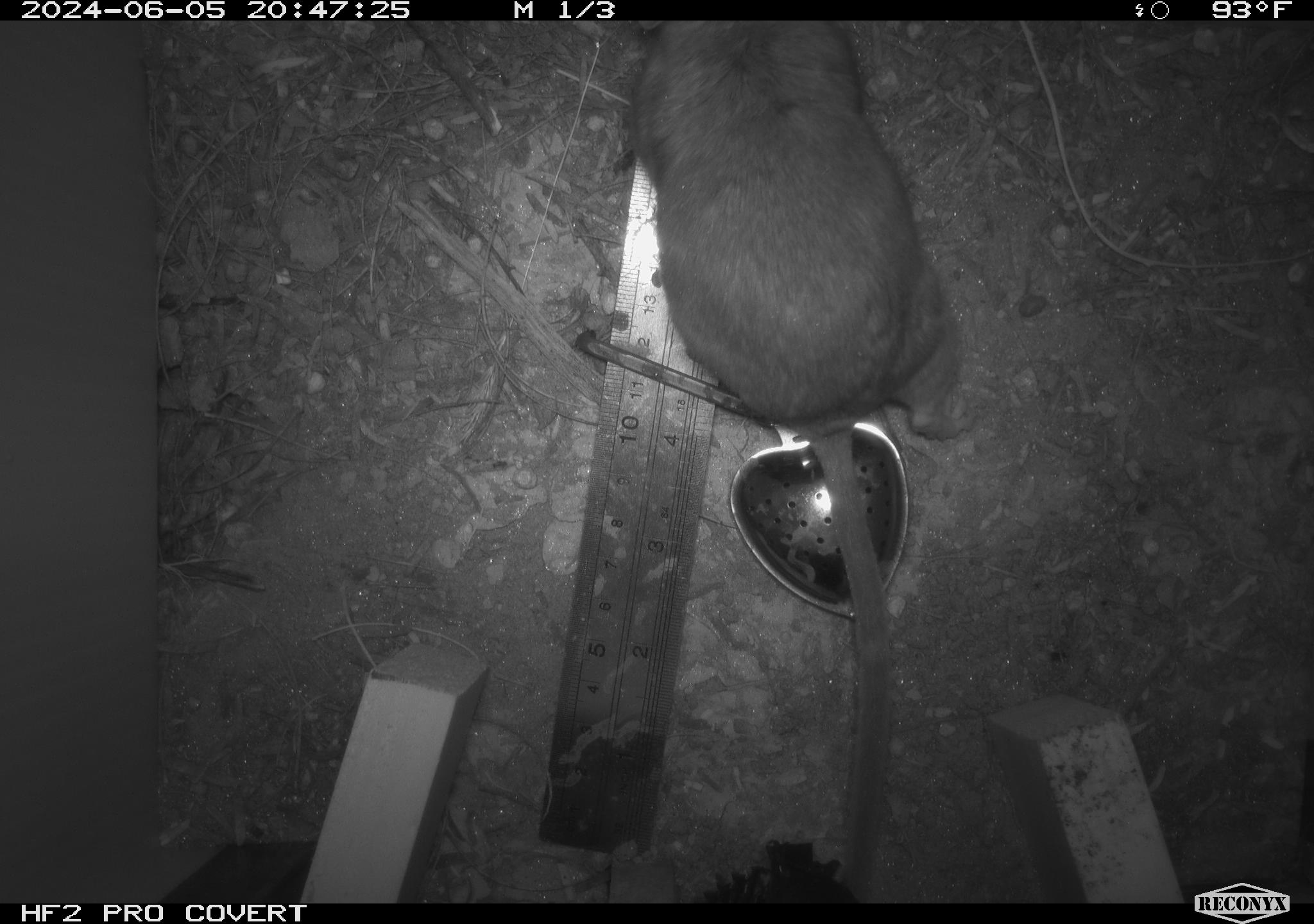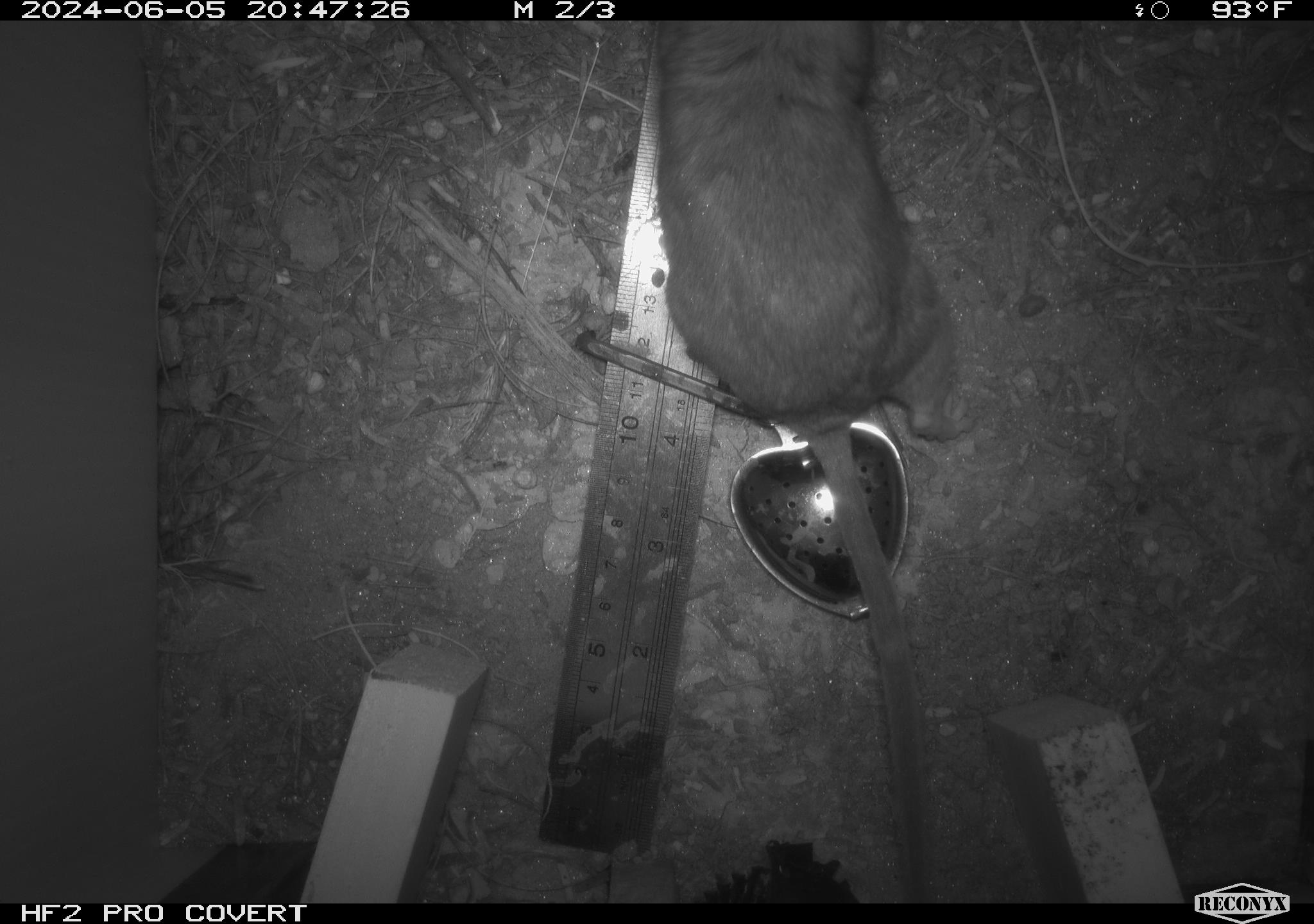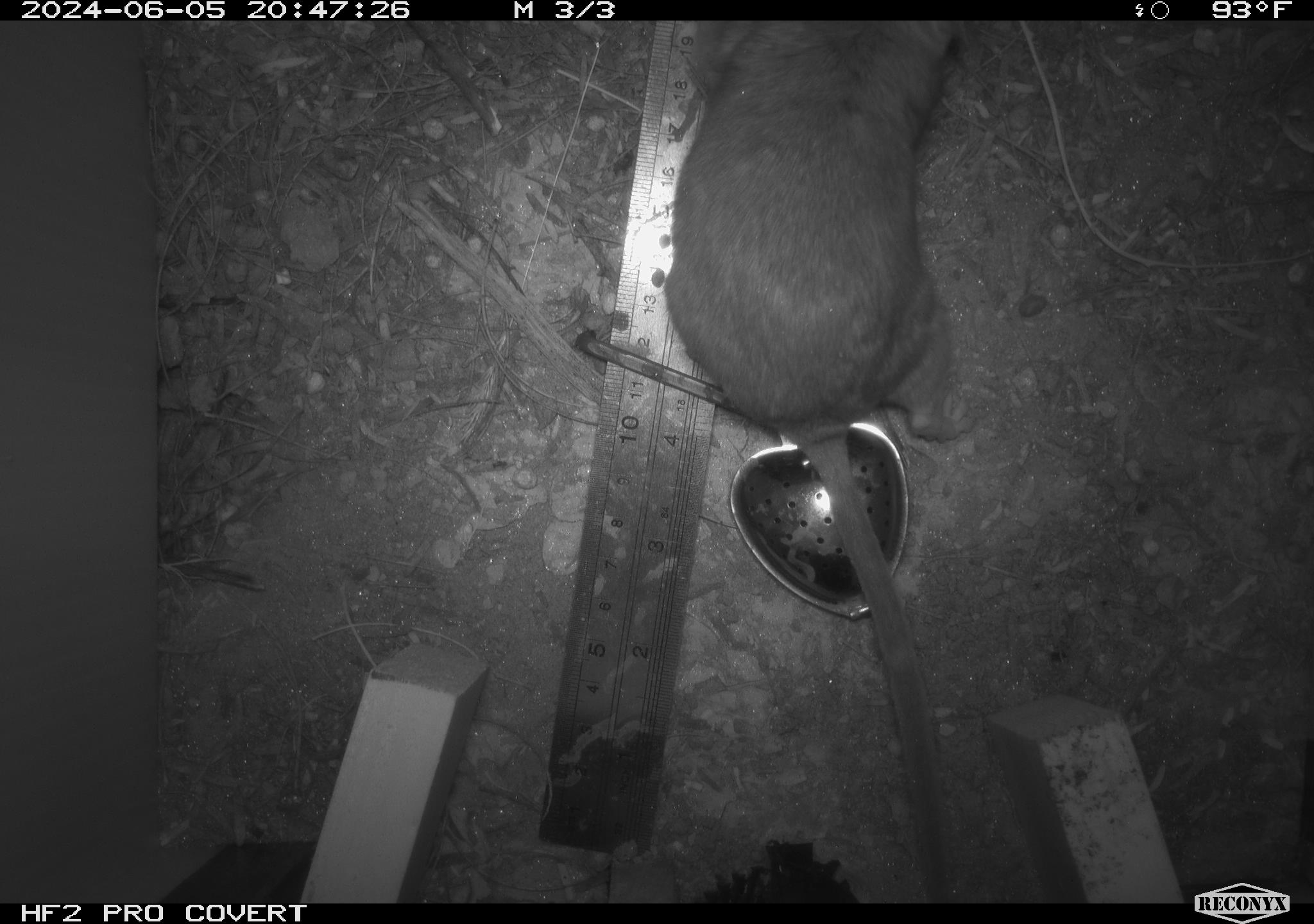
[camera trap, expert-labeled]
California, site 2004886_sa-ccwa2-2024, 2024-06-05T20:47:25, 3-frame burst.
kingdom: Animalia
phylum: Chordata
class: Mammalia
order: Rodentia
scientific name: Rodentia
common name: woodrat or rat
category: woodrat or rat species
Woodrat or rat species (woodrat or rat) (Rodentia).